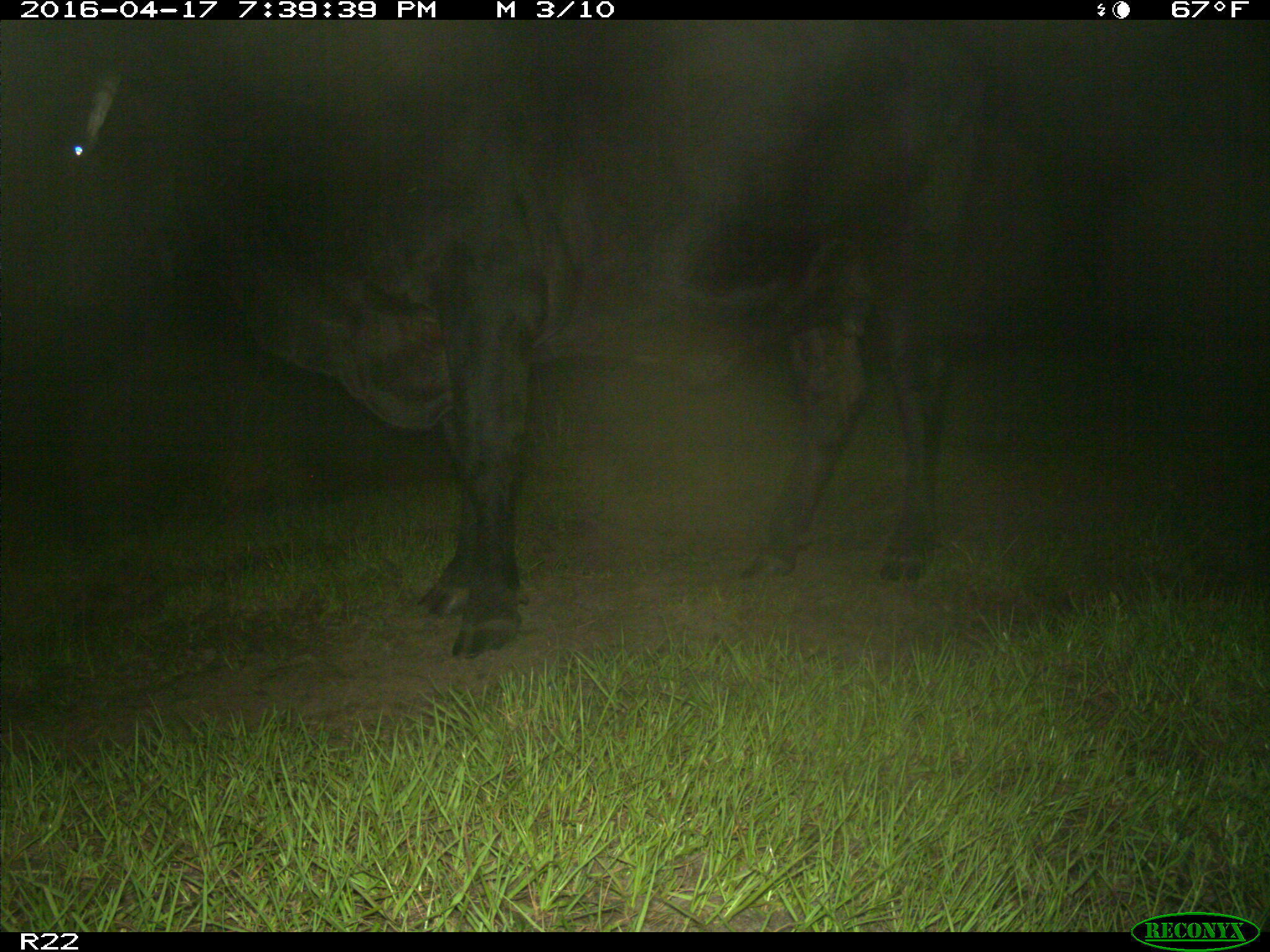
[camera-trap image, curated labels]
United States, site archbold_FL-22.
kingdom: Animalia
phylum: Chordata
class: Mammalia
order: Artiodactyla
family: Bovidae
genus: Bos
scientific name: Bos taurus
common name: domestic cow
Bos taurus (domestic cow).